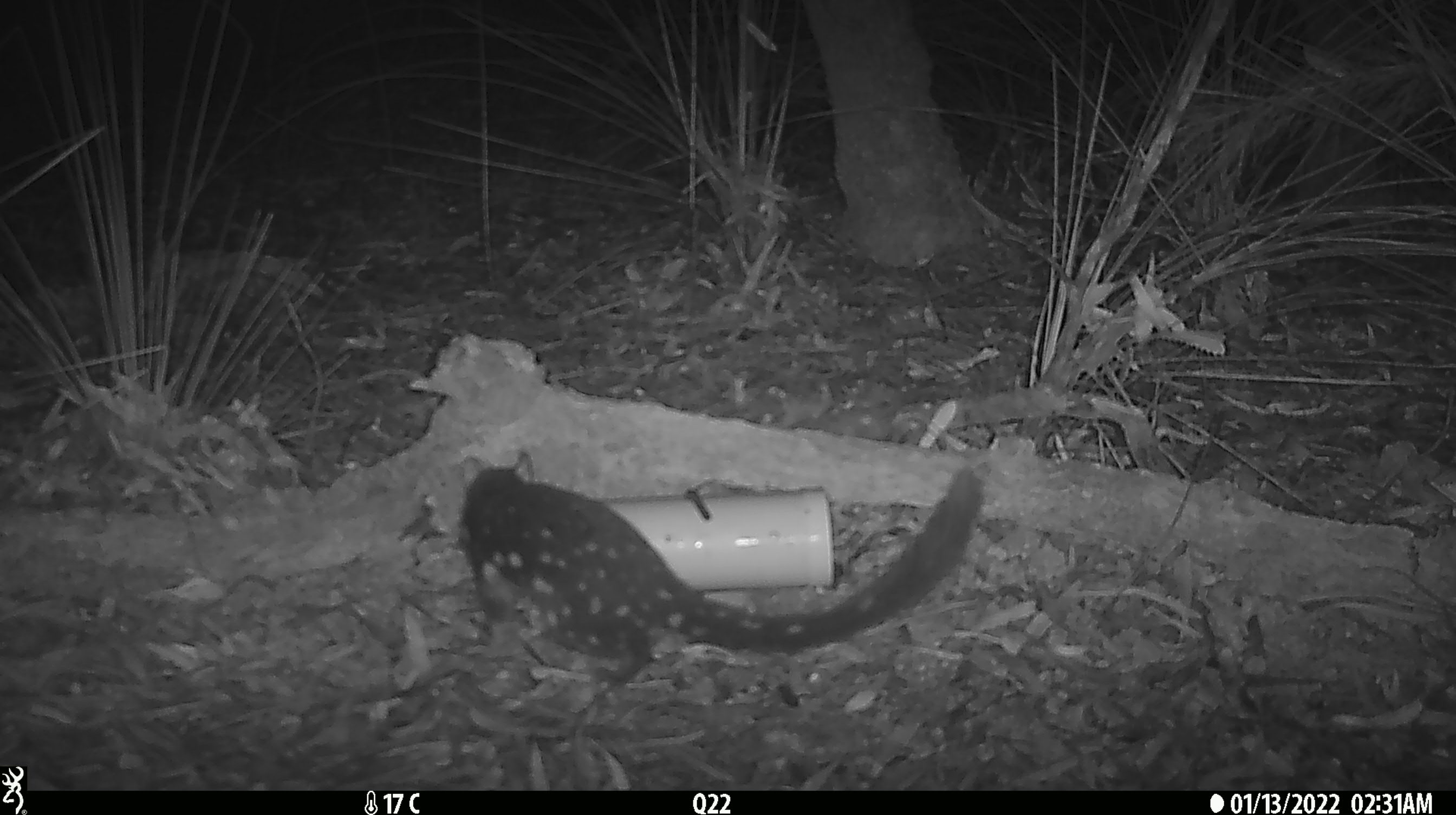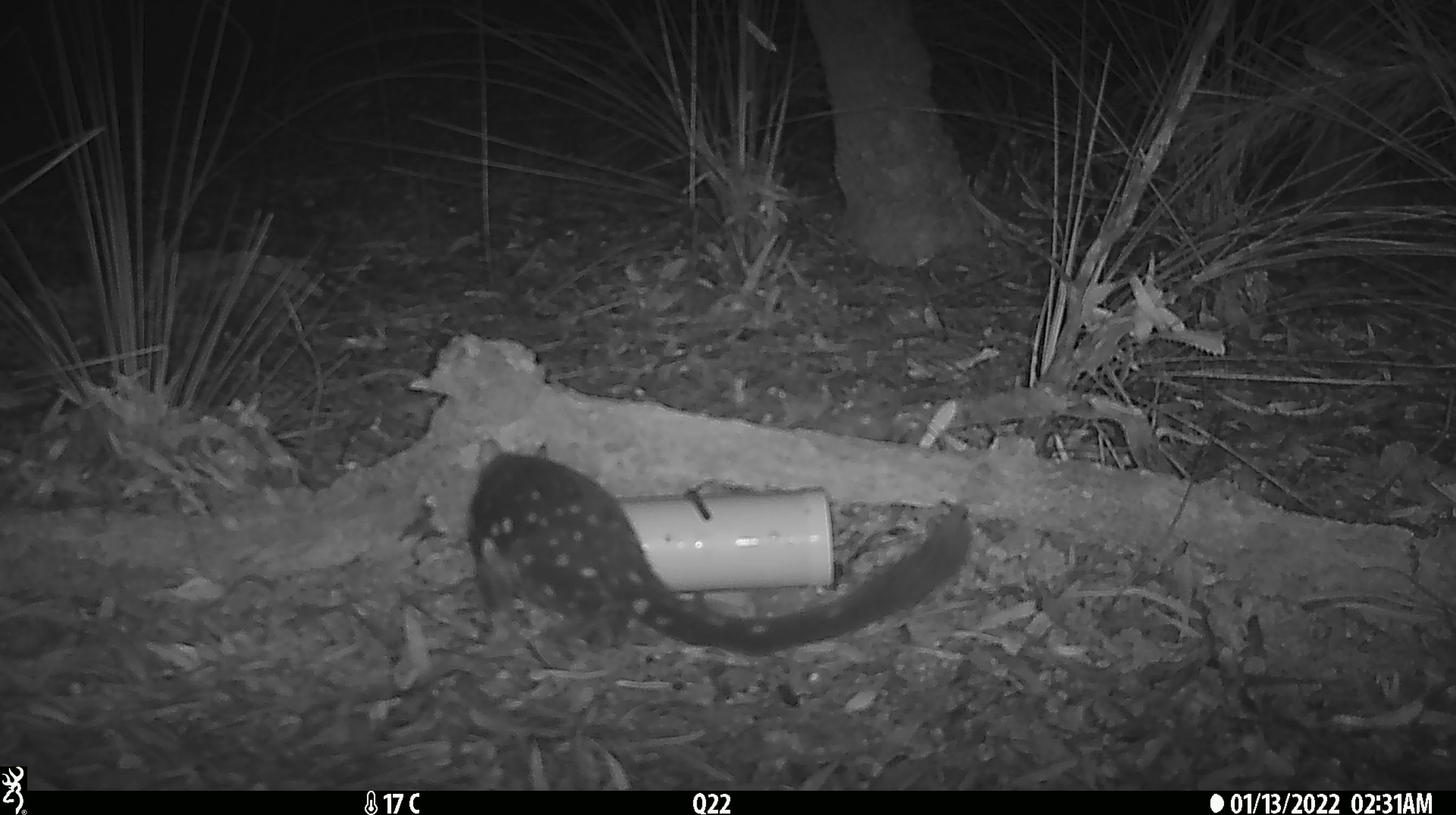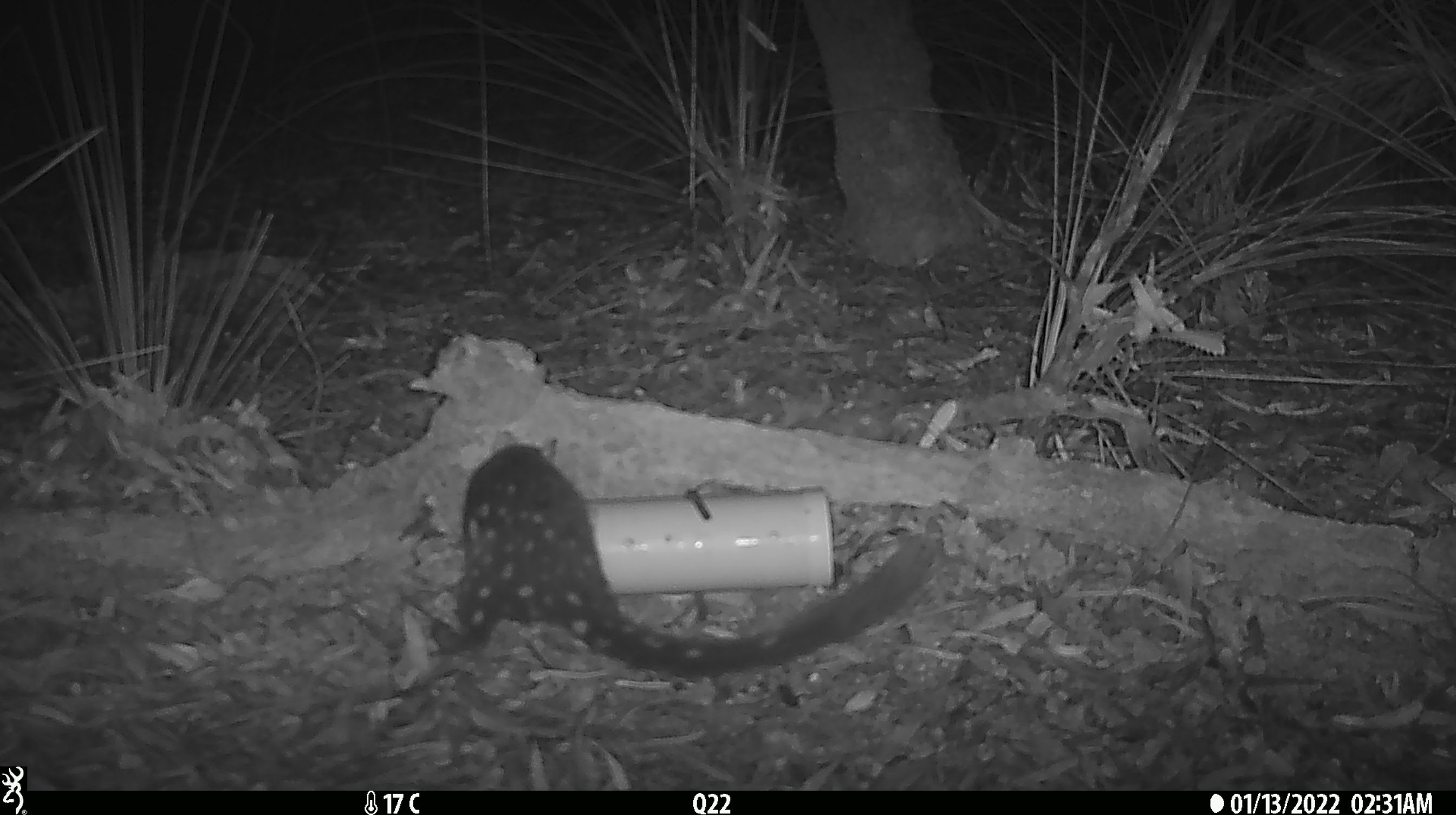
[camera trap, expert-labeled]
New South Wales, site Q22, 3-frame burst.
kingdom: Animalia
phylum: Chordata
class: Mammalia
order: Dasyuromorphia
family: Dasyuridae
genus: Dasyurus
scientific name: Dasyurus maculatus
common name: spotted-tailed quoll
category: quoll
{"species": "quoll (spotted-tailed quoll) (Dasyurus maculatus)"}